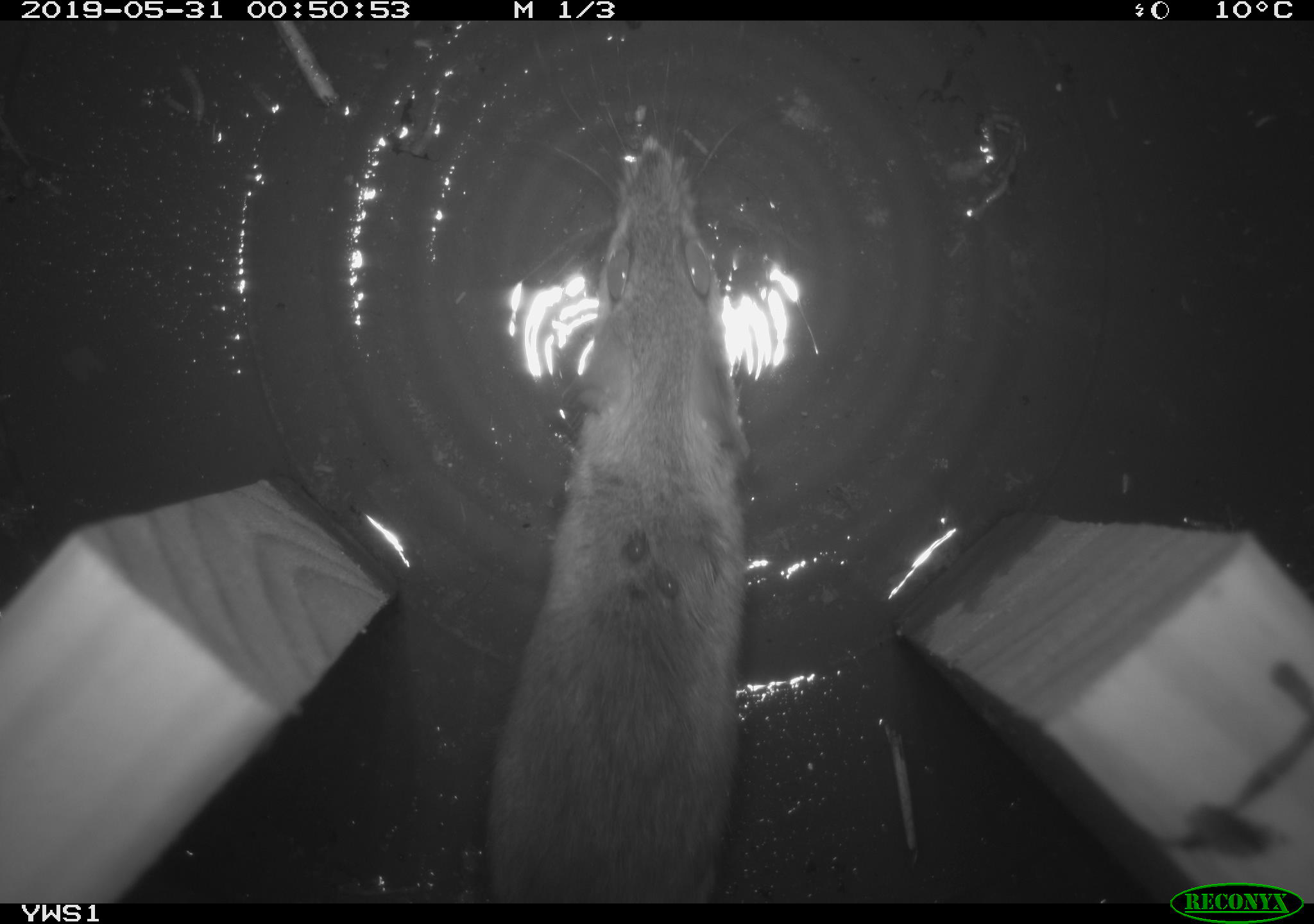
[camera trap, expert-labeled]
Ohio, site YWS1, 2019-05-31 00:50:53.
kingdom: Animalia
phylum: Chordata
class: Mammalia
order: Rodentia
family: Cricetidae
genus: Peromyscus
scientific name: Peromyscus leucopus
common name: white-footed mouse